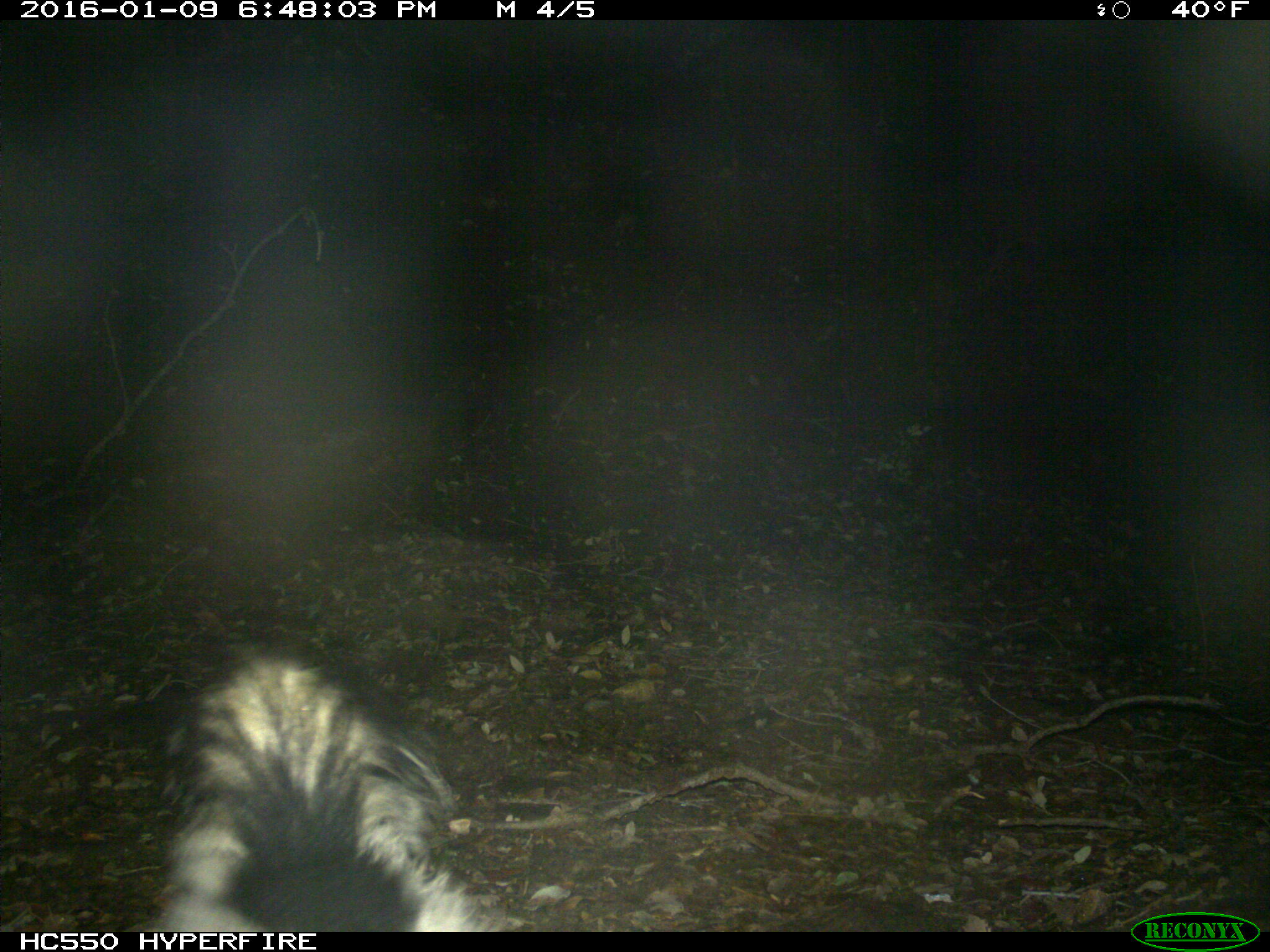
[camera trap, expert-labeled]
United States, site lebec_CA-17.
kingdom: Animalia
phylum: Chordata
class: Mammalia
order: Carnivora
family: Mephitidae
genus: Mephitis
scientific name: Mephitis mephitis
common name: striped skunk